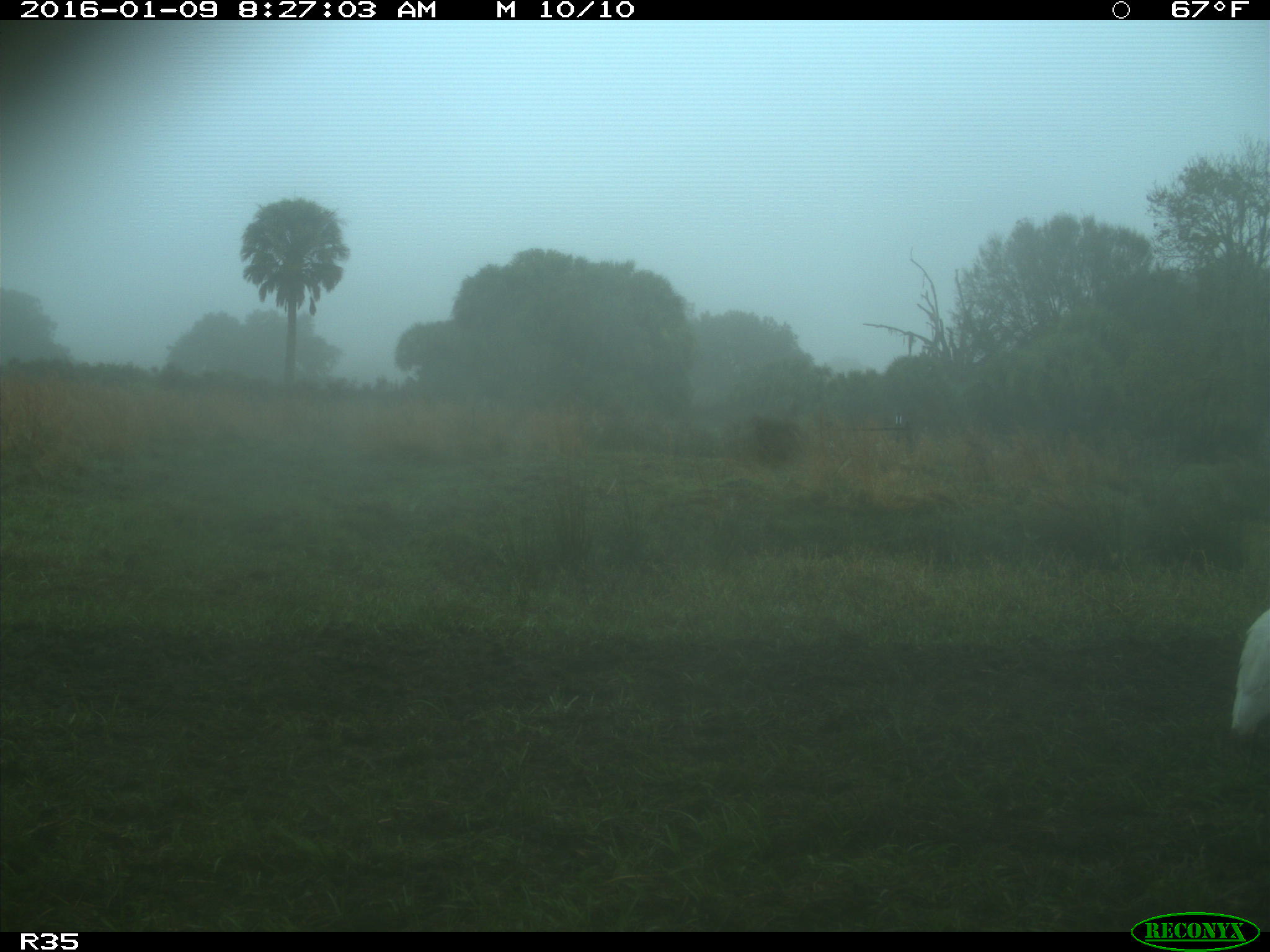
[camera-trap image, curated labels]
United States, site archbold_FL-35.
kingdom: Animalia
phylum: Chordata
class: Aves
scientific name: Aves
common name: birds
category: unidentified bird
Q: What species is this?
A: Unidentified bird (birds) (Aves).